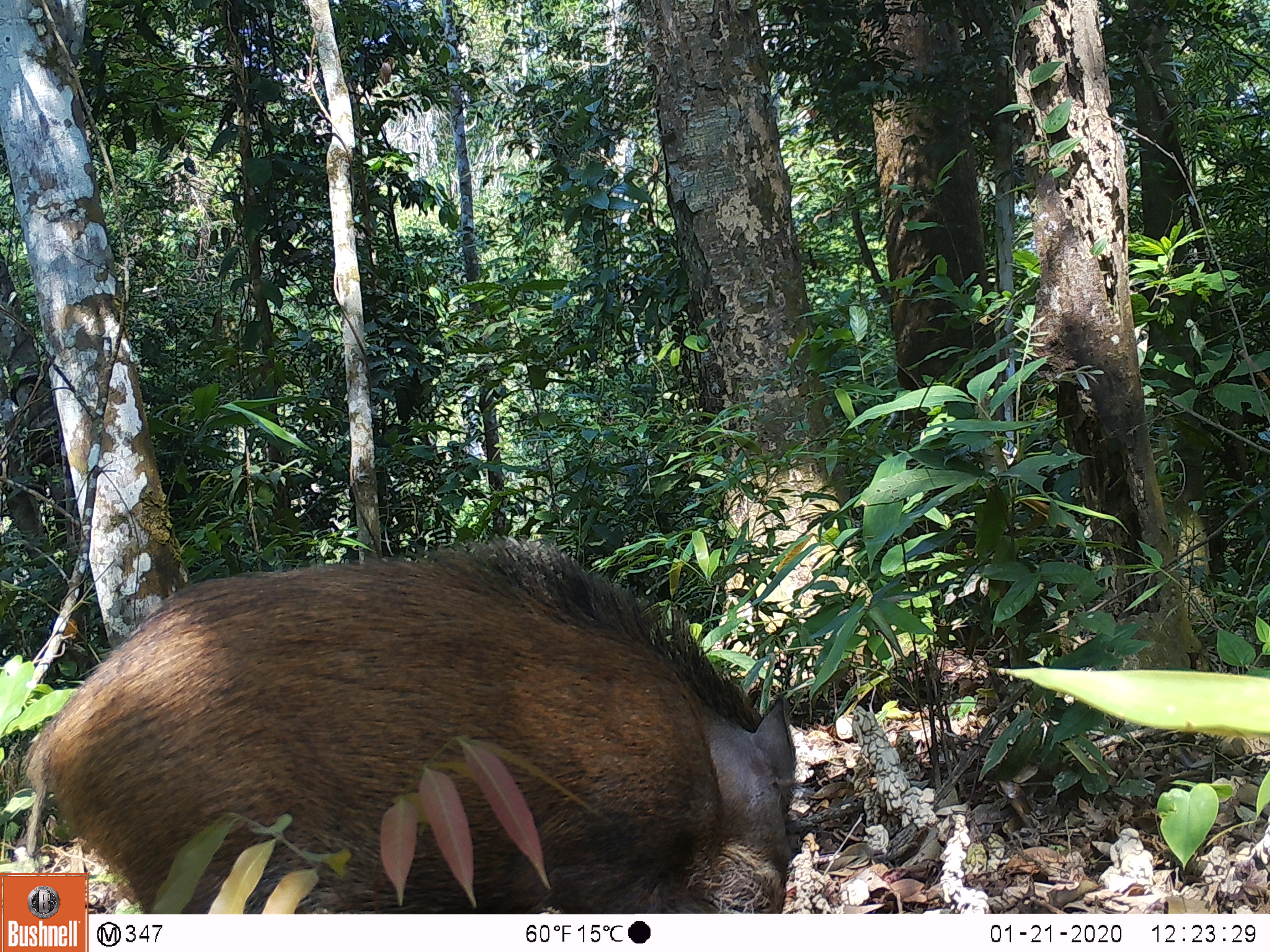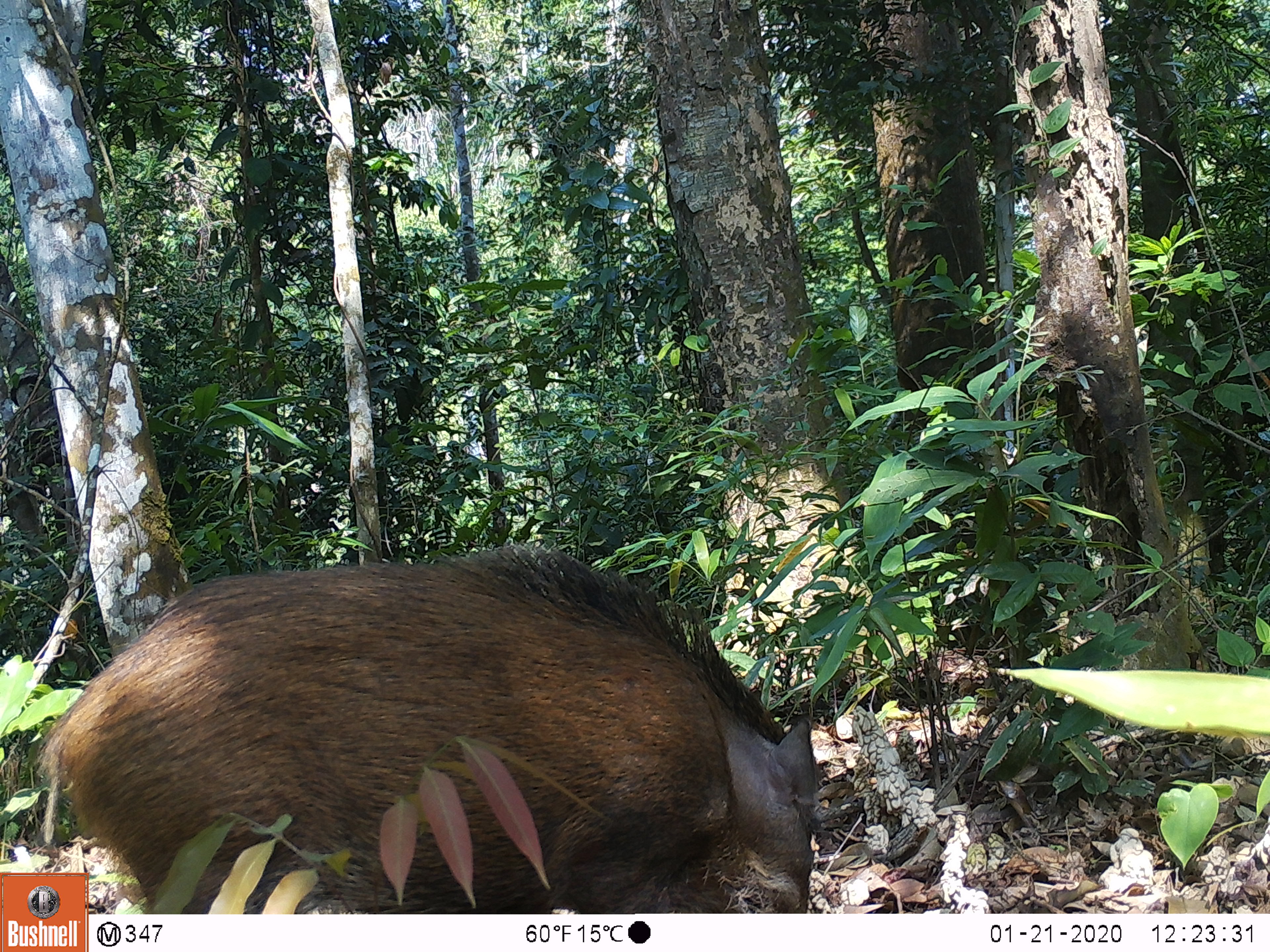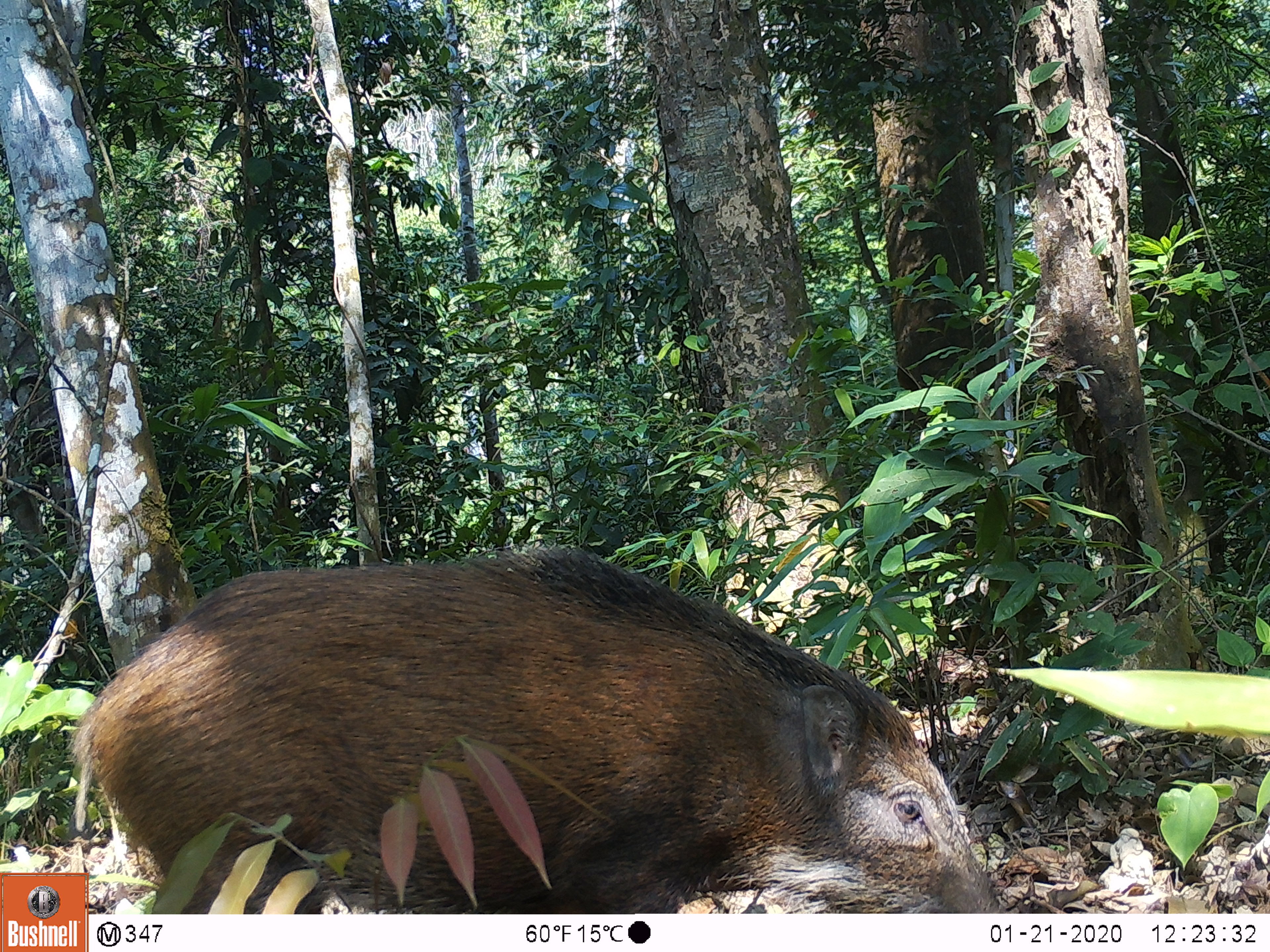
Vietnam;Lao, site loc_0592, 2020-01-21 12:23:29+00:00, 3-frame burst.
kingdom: Animalia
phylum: Chordata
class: Mammalia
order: Artiodactyla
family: Suidae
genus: Sus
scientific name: Sus scrofa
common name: eurasian wild pig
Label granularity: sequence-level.